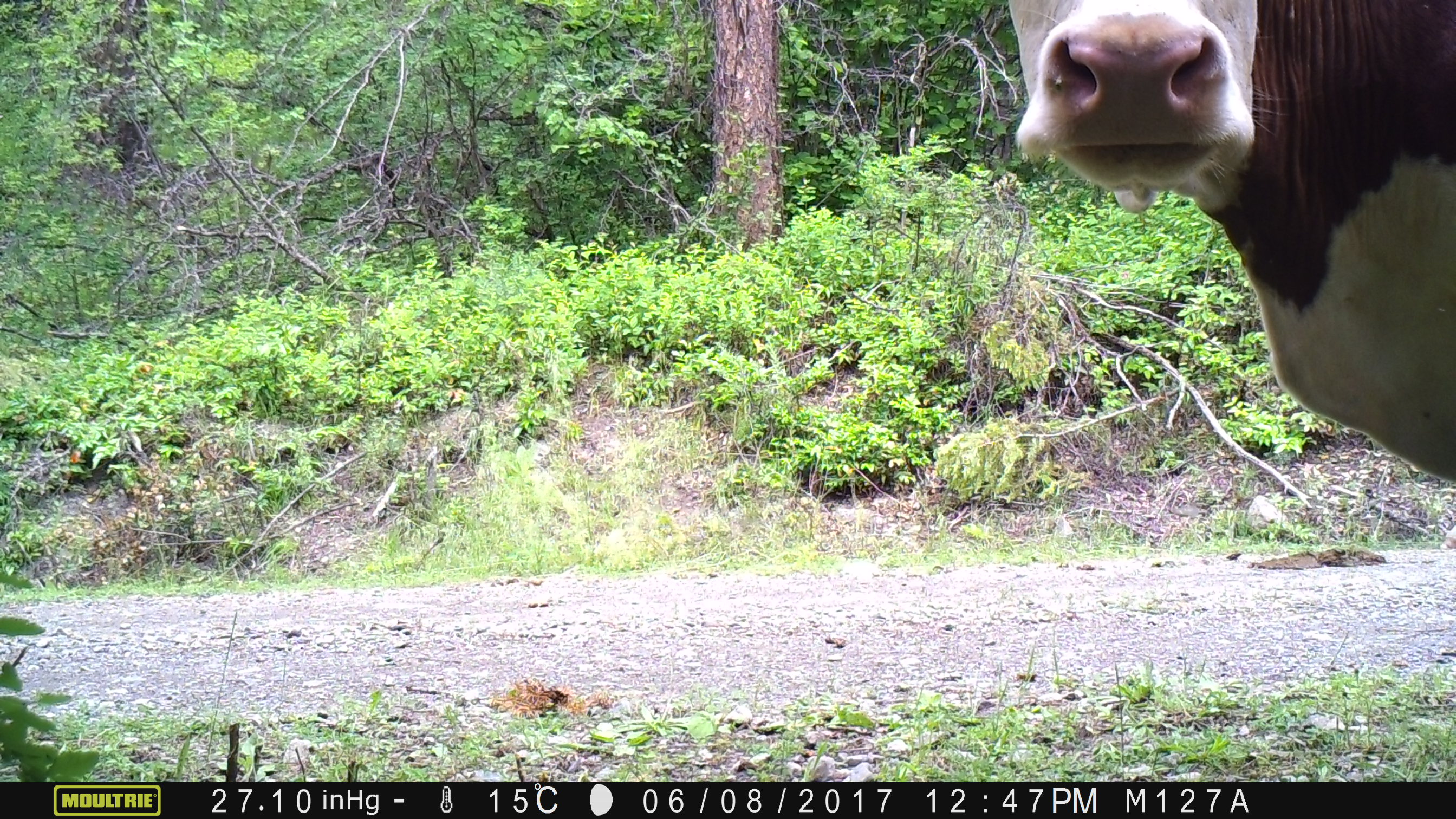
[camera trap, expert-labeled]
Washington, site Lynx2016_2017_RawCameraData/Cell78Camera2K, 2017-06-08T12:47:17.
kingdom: Animalia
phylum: Chordata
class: Mammalia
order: Artiodactyla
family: Bovidae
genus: Bos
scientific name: Bos taurus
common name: domestic cattle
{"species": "domestic cattle (Bos taurus)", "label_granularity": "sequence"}